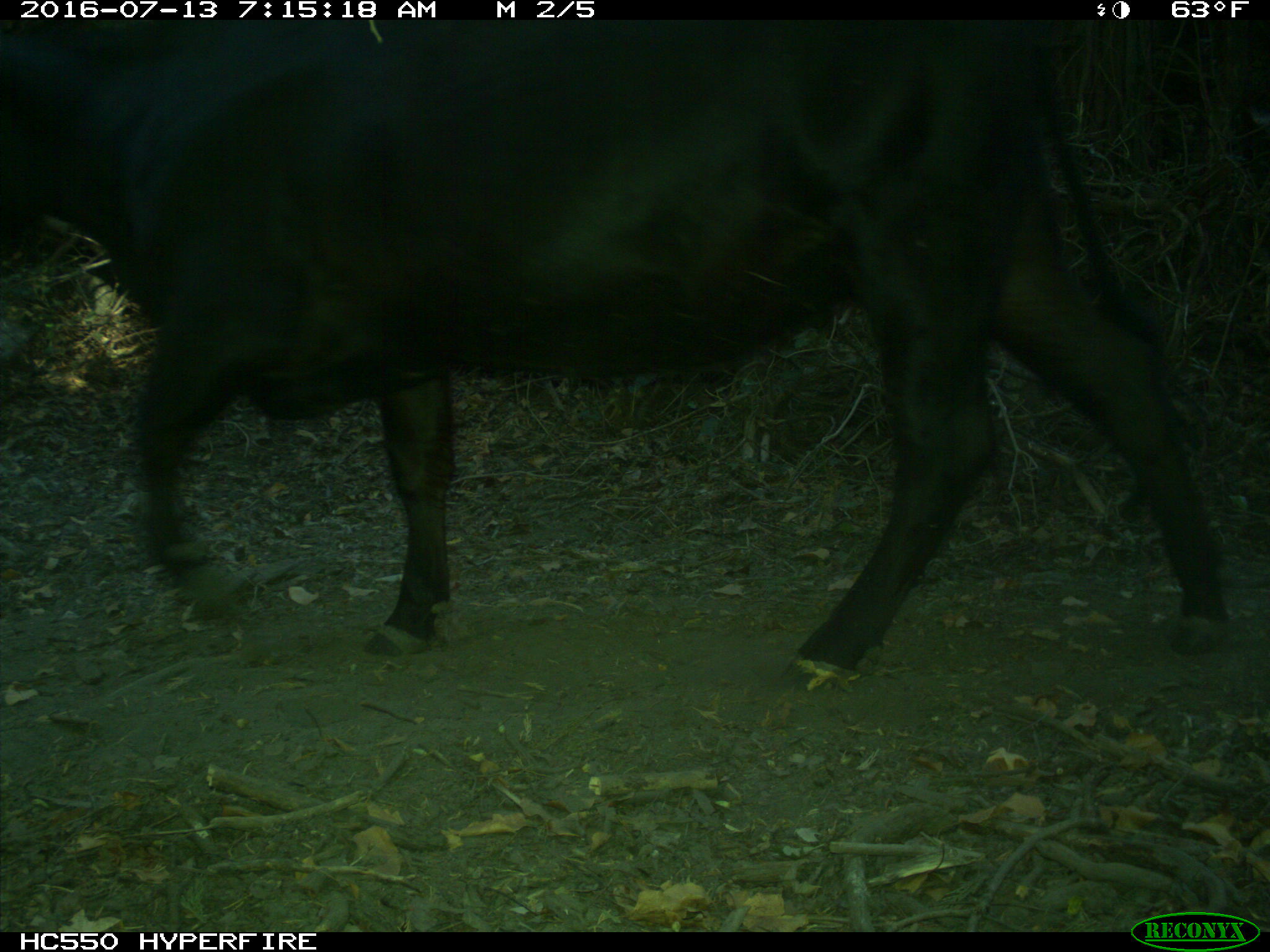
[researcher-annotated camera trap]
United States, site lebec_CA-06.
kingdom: Animalia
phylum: Chordata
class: Mammalia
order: Artiodactyla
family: Bovidae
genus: Bos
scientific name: Bos taurus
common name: domestic cow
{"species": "Bos taurus (domestic cow)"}